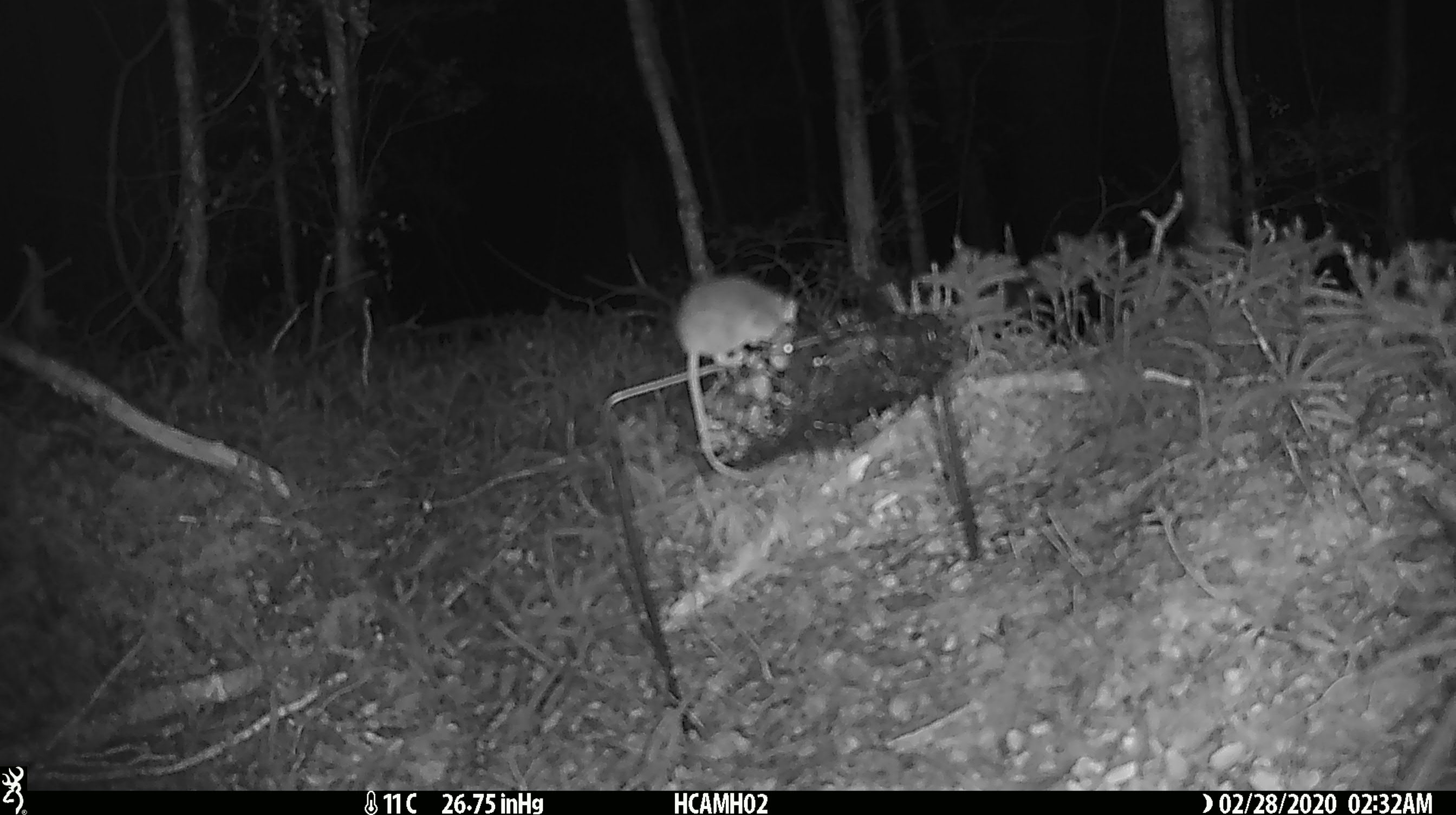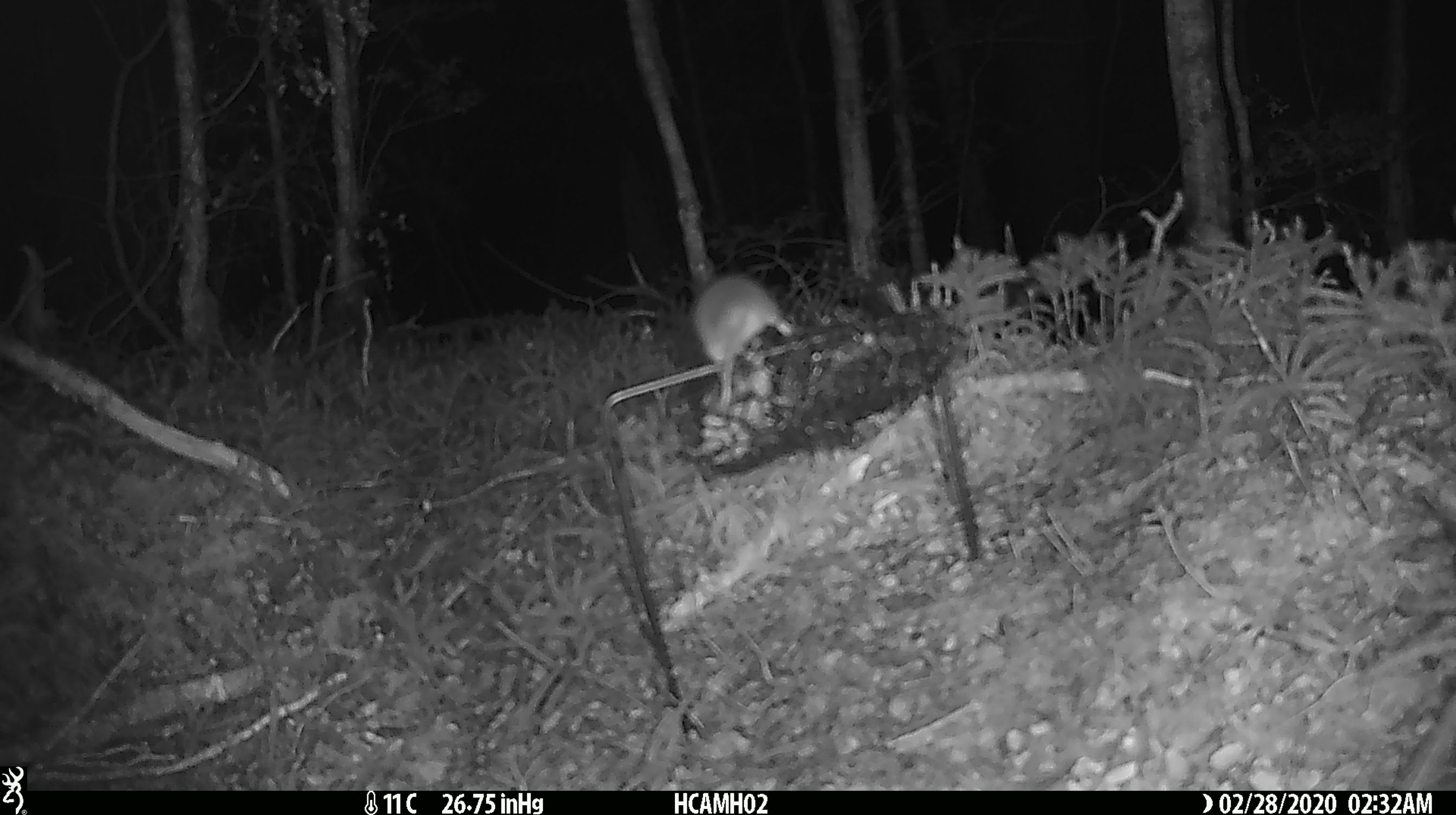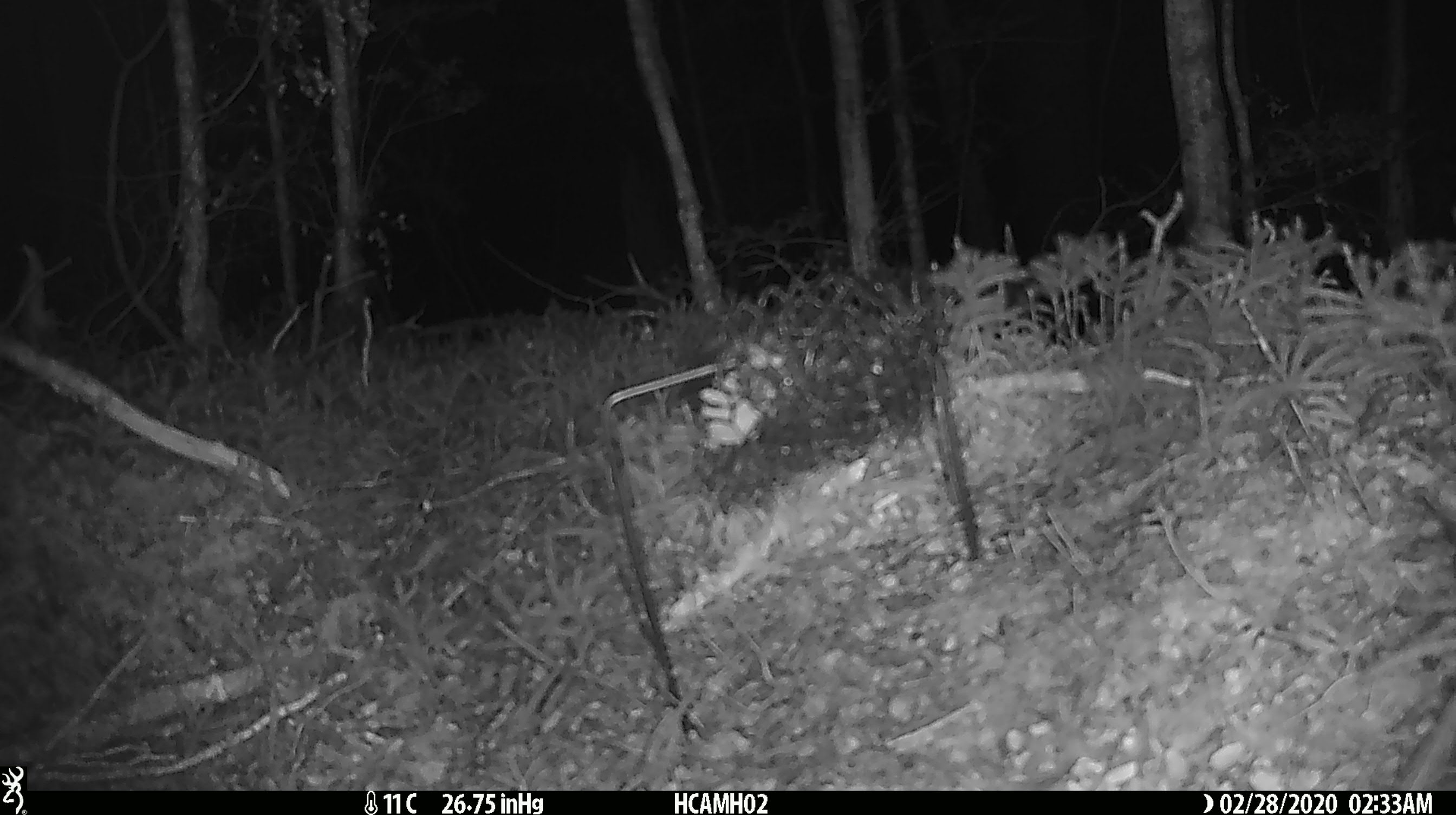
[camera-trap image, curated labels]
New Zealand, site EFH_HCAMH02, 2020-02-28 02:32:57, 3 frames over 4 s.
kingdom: Animalia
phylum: Chordata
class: Mammalia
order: Rodentia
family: Muridae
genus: Mus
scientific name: Mus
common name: mouse